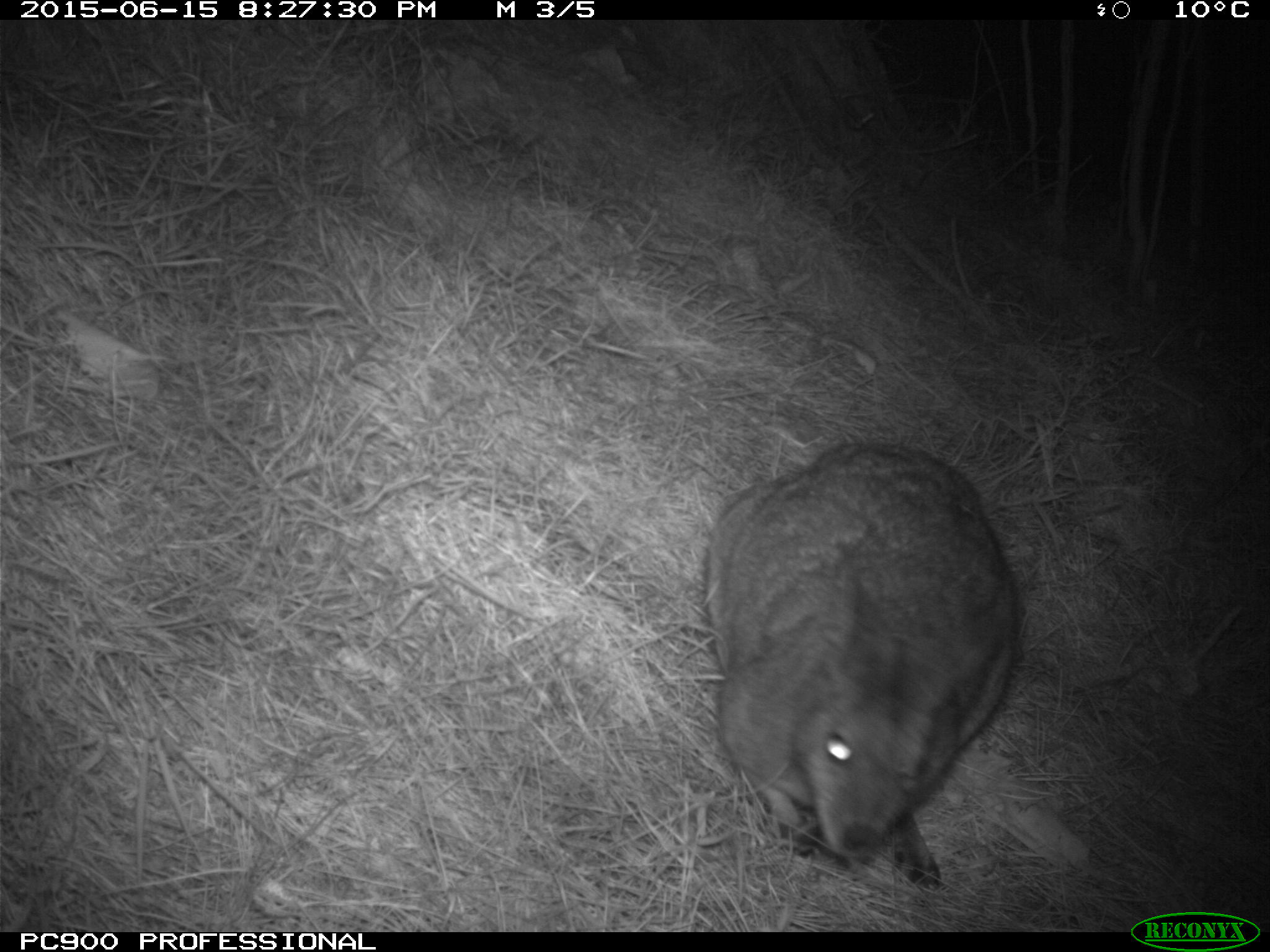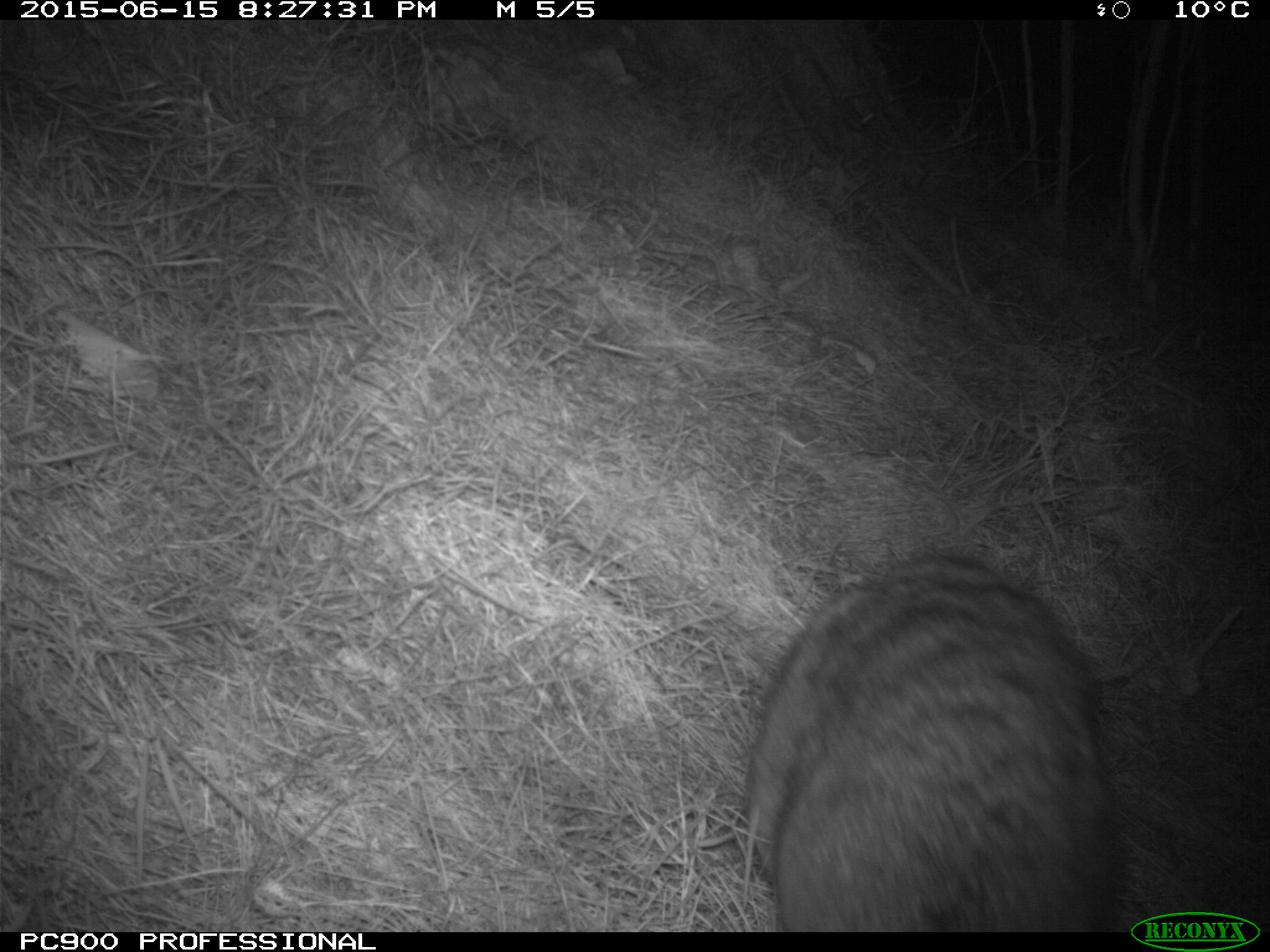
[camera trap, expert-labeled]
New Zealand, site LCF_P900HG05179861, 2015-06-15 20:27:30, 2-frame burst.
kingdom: Animalia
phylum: Chordata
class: Mammalia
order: Diprotodontia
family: Macropodidae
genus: Notamacropus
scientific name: Notamacropus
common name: wallaby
Wallaby (Notamacropus).